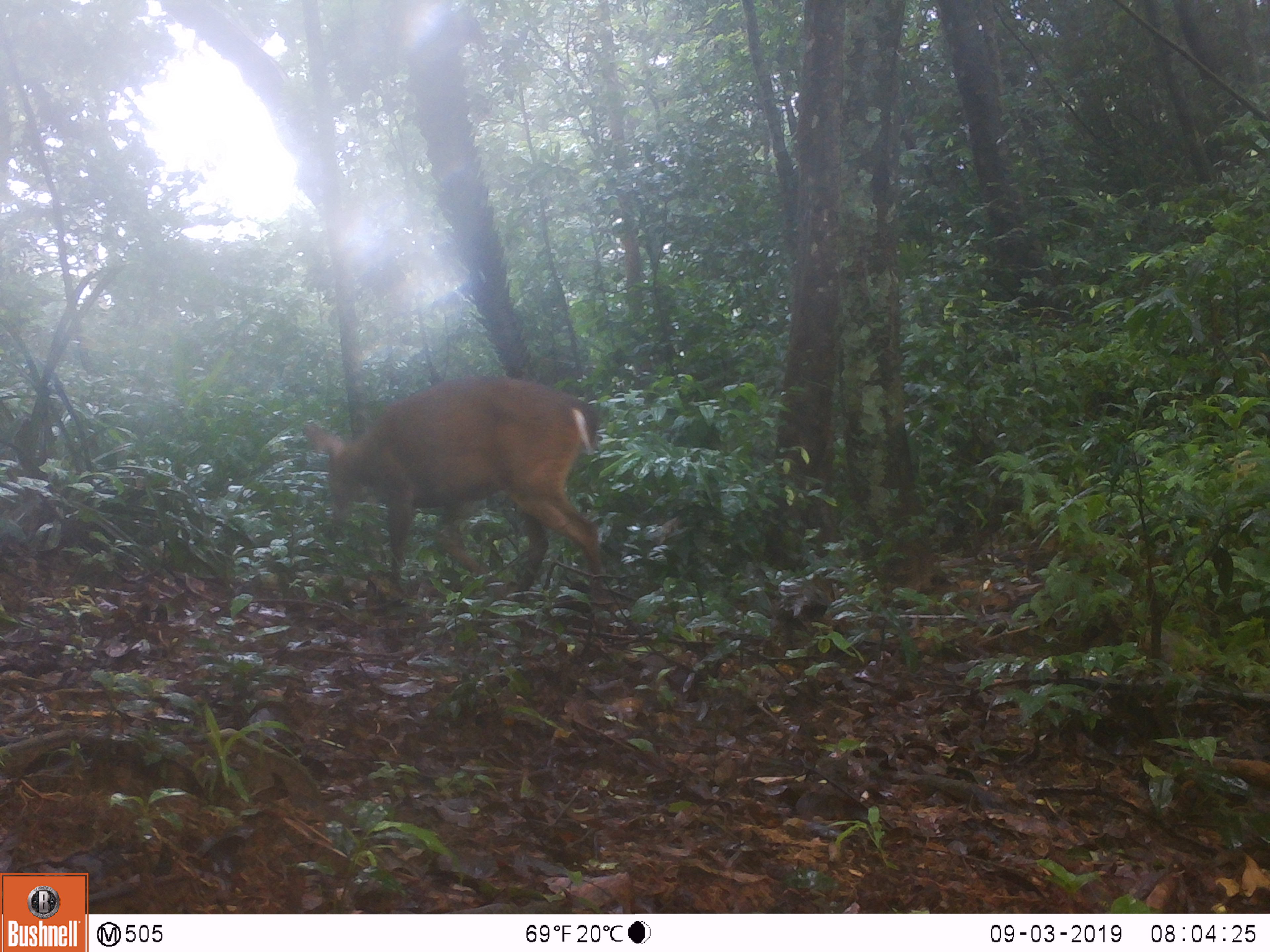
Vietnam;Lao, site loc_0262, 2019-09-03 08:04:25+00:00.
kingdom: Animalia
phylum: Chordata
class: Mammalia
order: Artiodactyla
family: Cervidae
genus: Muntiacus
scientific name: Muntiacus vuquangensis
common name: large-antlered muntjac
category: large antlered muntjac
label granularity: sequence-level